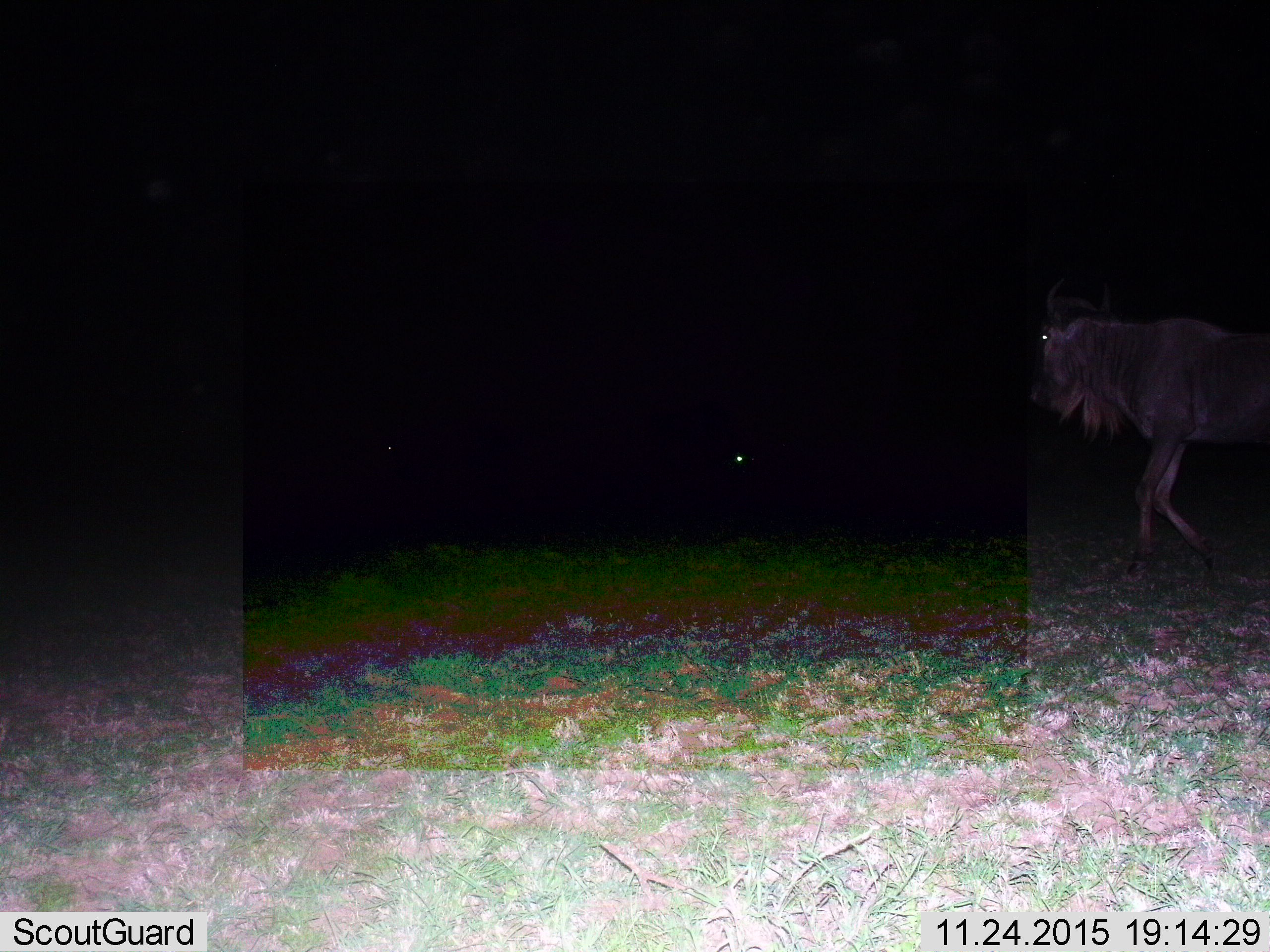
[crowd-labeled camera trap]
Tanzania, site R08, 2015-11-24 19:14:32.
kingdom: Animalia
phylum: Chordata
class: Mammalia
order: Artiodactyla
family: Bovidae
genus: Connochaetes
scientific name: Connochaetes taurinus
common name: blue wildebeest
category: wildebeest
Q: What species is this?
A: Wildebeest (blue wildebeest) (Connochaetes taurinus).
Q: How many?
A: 3.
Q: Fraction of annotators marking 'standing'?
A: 50%.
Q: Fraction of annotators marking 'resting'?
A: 0%.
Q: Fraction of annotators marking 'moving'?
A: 88%.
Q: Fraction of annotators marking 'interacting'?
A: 0%.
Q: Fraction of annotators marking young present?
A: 0%.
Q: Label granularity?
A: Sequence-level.